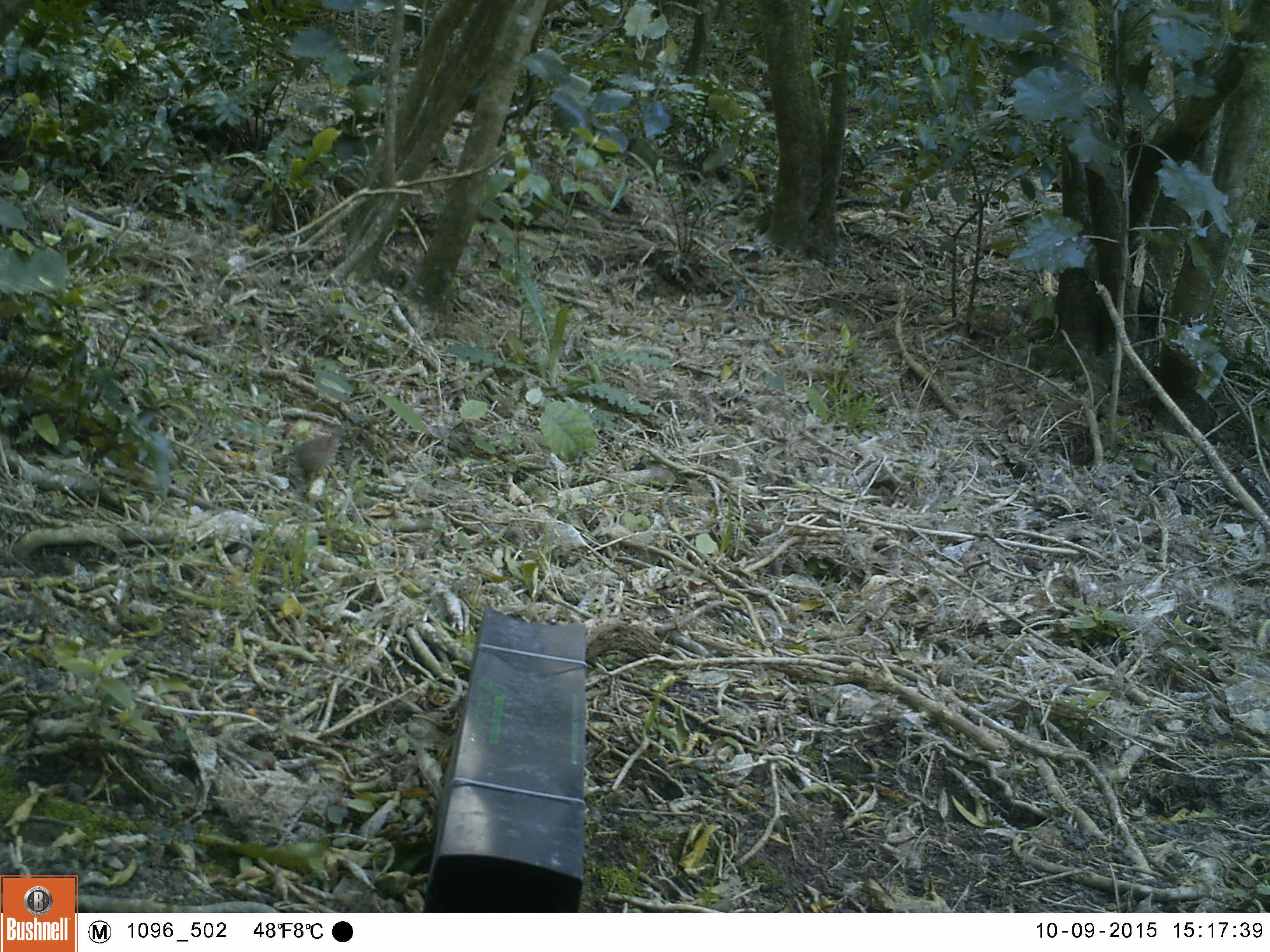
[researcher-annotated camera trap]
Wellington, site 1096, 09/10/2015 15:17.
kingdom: Animalia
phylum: Chordata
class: Aves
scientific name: Aves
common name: bird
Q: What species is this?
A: Bird (Aves).